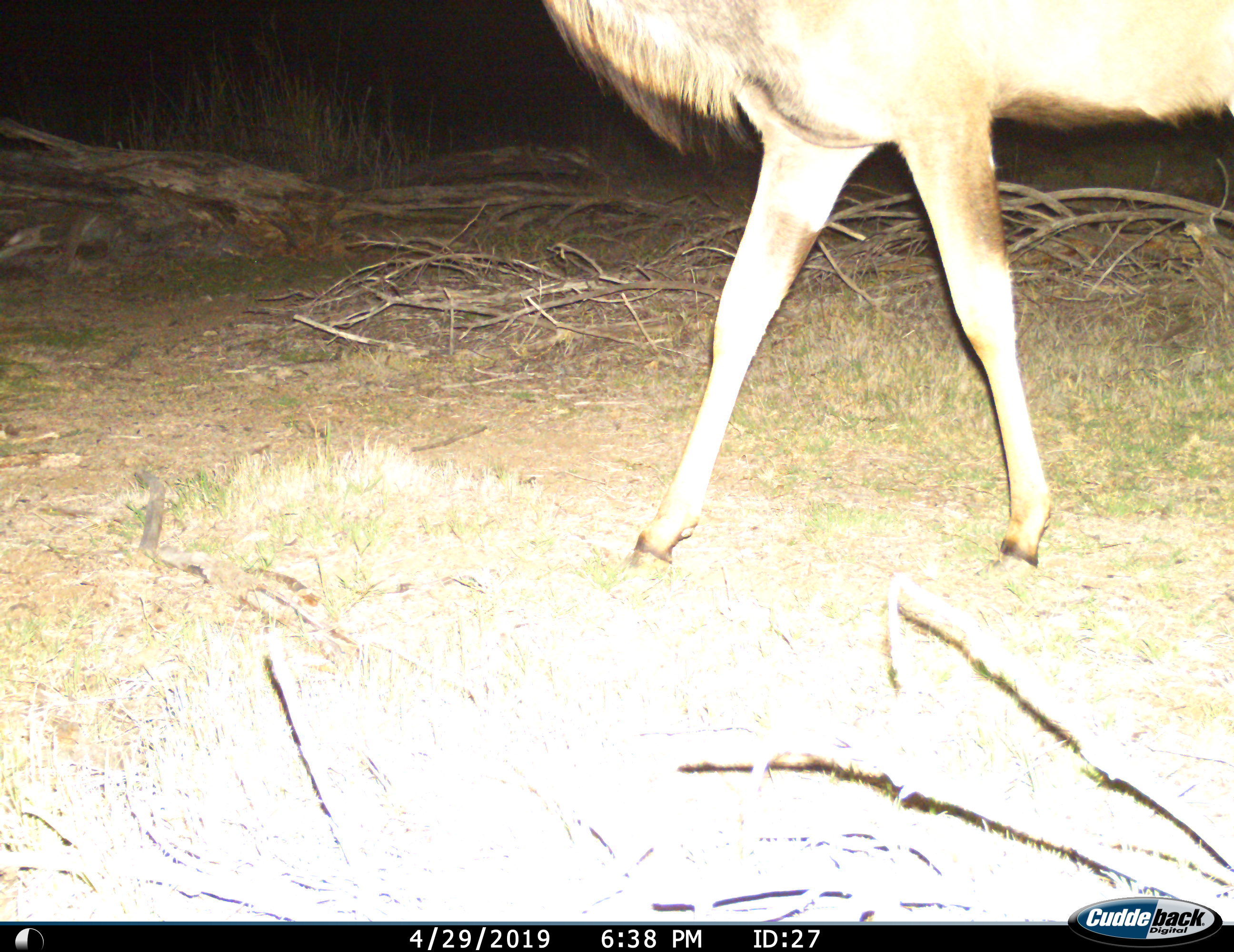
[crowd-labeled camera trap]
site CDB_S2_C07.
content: unidentified animal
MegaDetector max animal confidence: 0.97